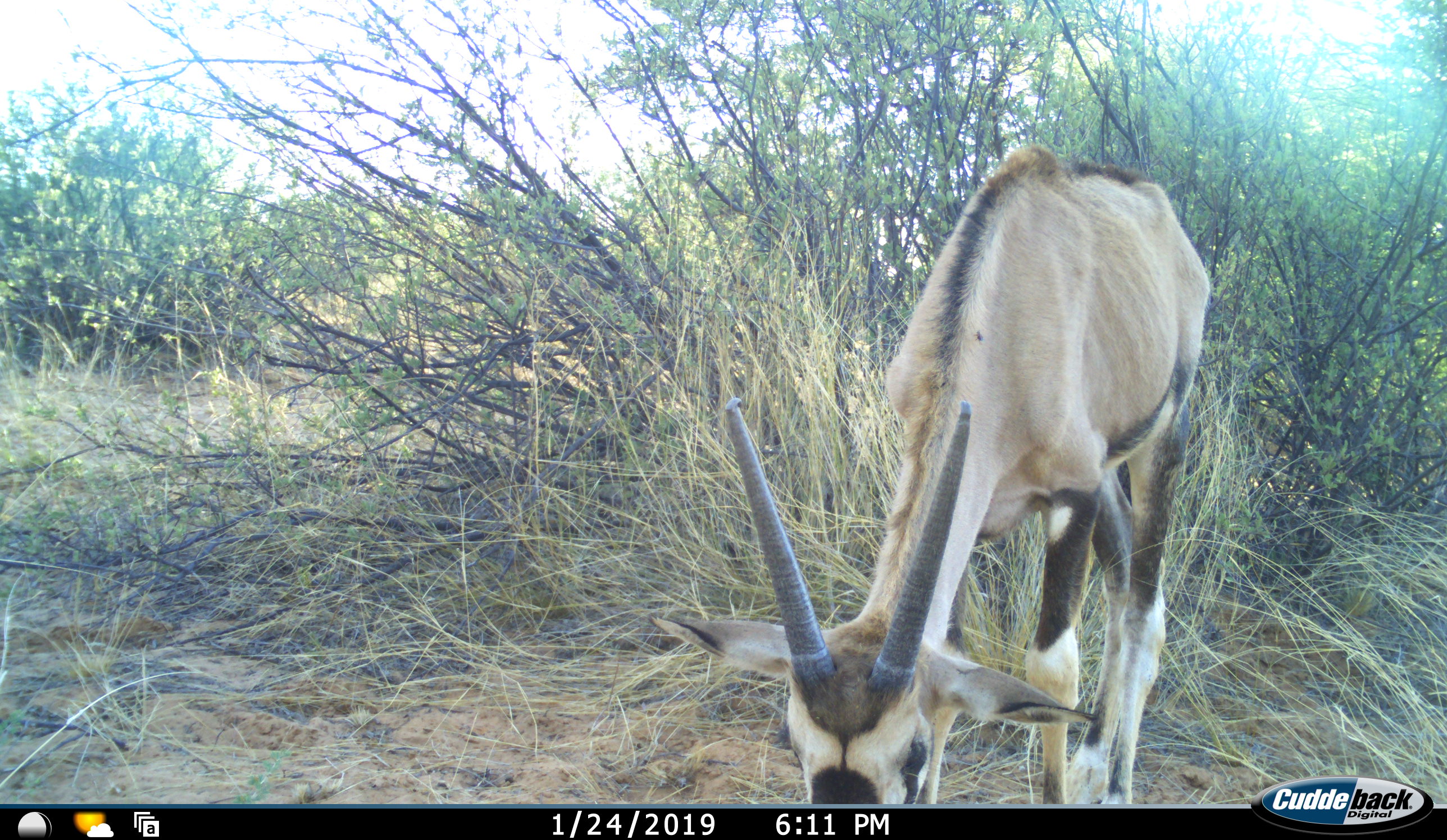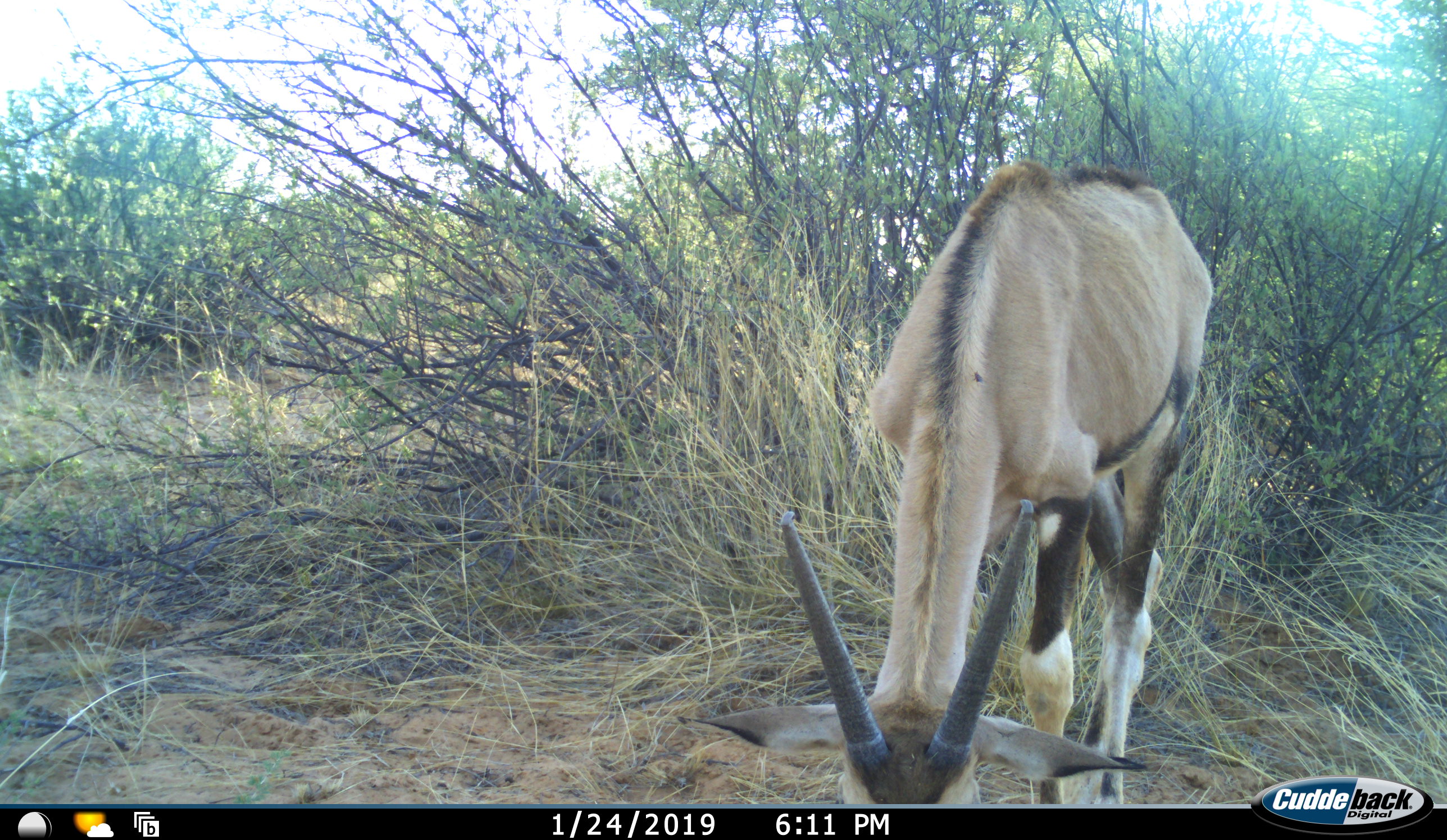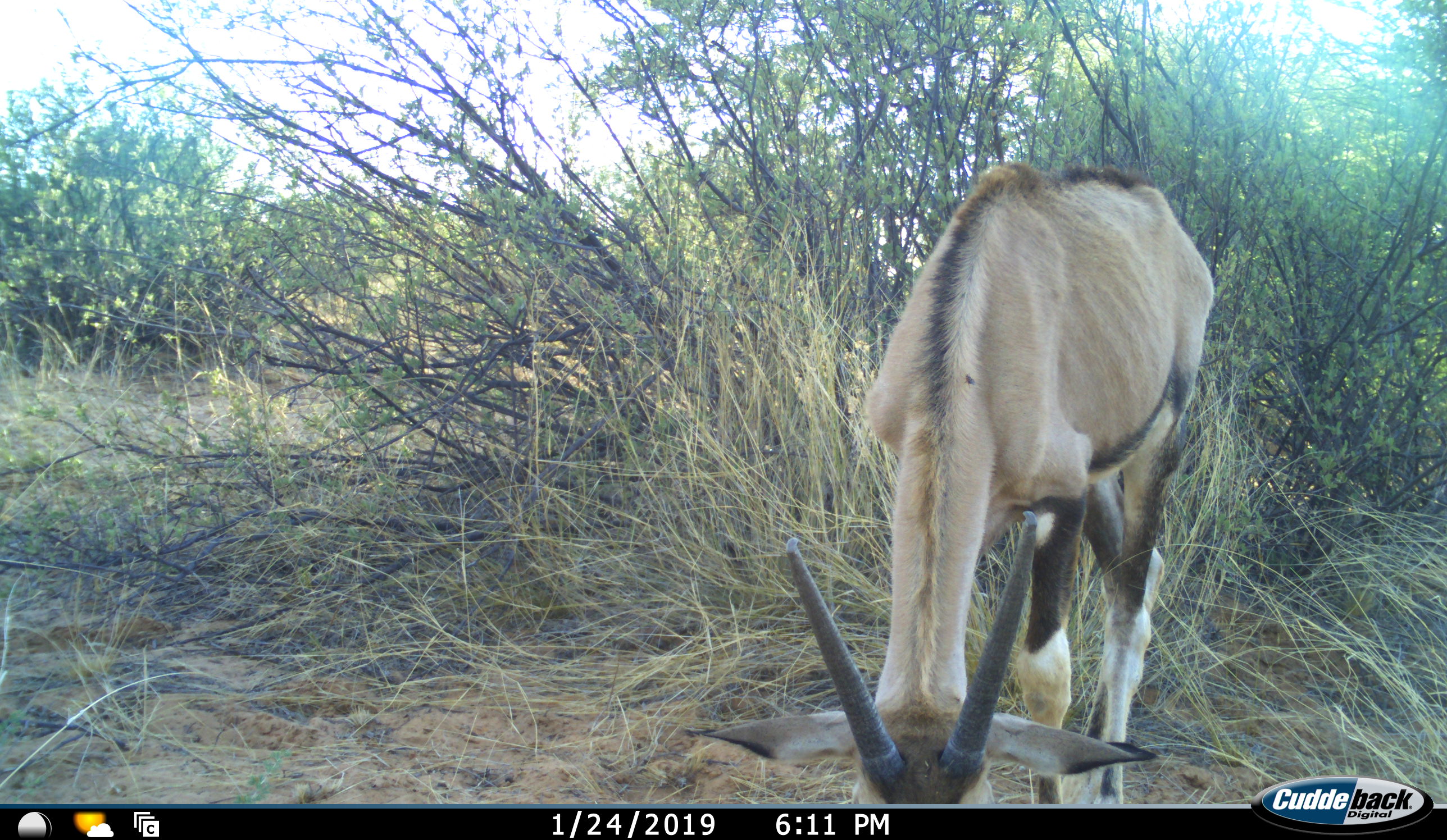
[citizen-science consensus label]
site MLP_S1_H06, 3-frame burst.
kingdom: Animalia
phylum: Chordata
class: Mammalia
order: Artiodactyla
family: Bovidae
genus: Oryx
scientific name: Oryx gazella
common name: gemsbok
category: oryx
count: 1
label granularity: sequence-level